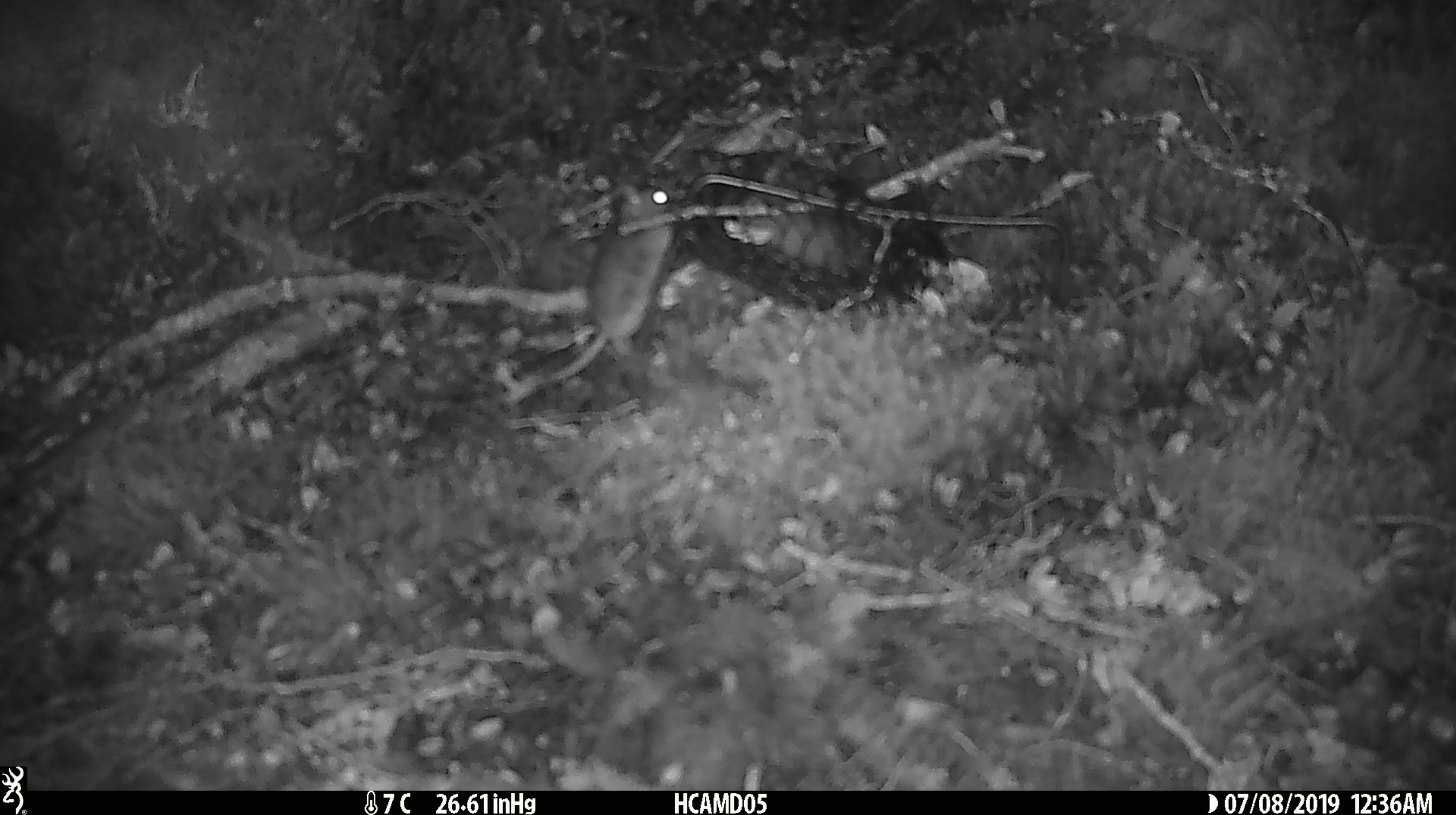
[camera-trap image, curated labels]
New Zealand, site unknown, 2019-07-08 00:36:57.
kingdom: Animalia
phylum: Chordata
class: Mammalia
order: Rodentia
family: Muridae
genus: Mus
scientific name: Mus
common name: mouse